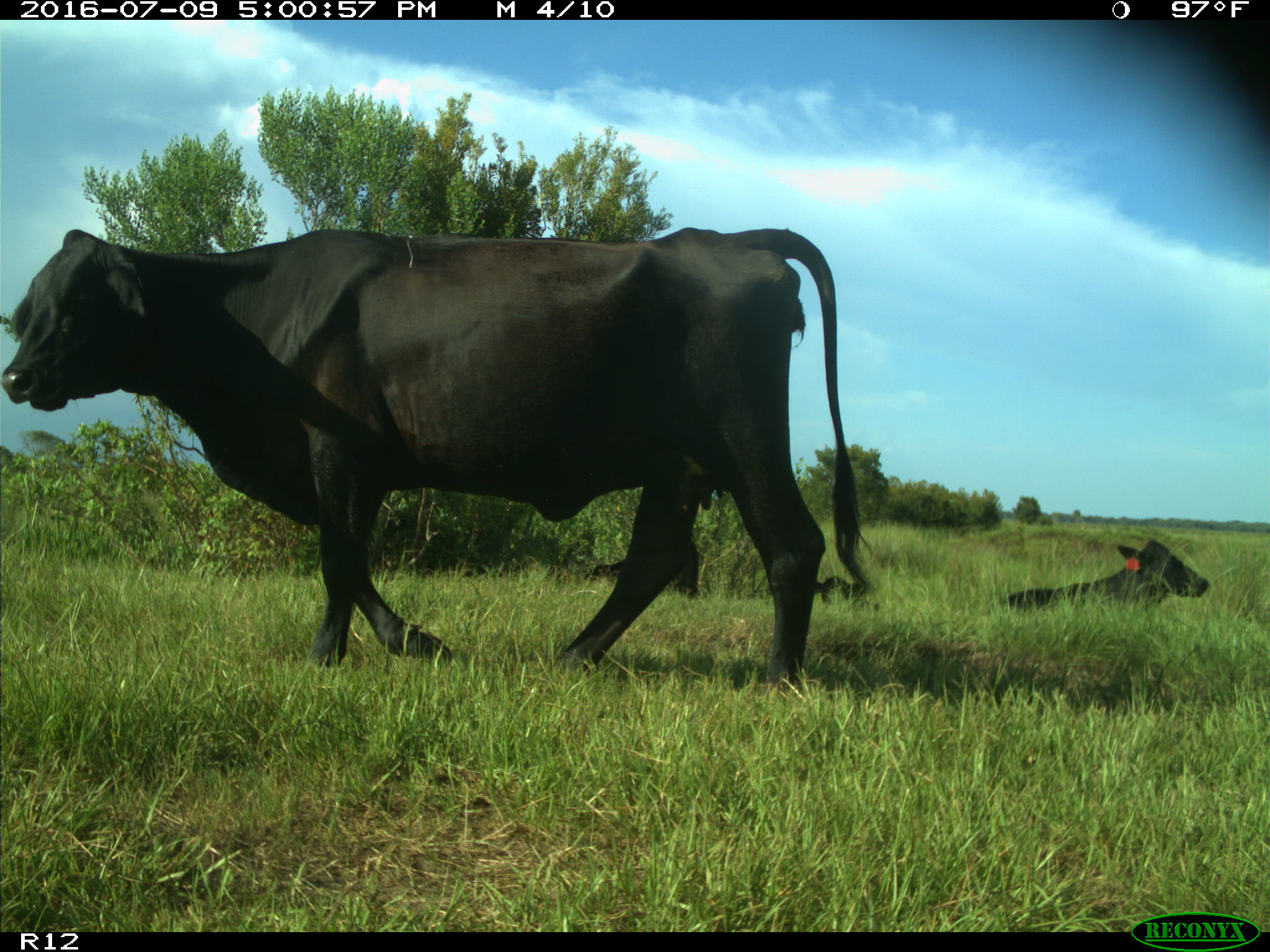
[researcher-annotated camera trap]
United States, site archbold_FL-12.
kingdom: Animalia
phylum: Chordata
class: Mammalia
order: Artiodactyla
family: Bovidae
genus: Bos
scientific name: Bos taurus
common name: domestic cow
Bos taurus (domestic cow).